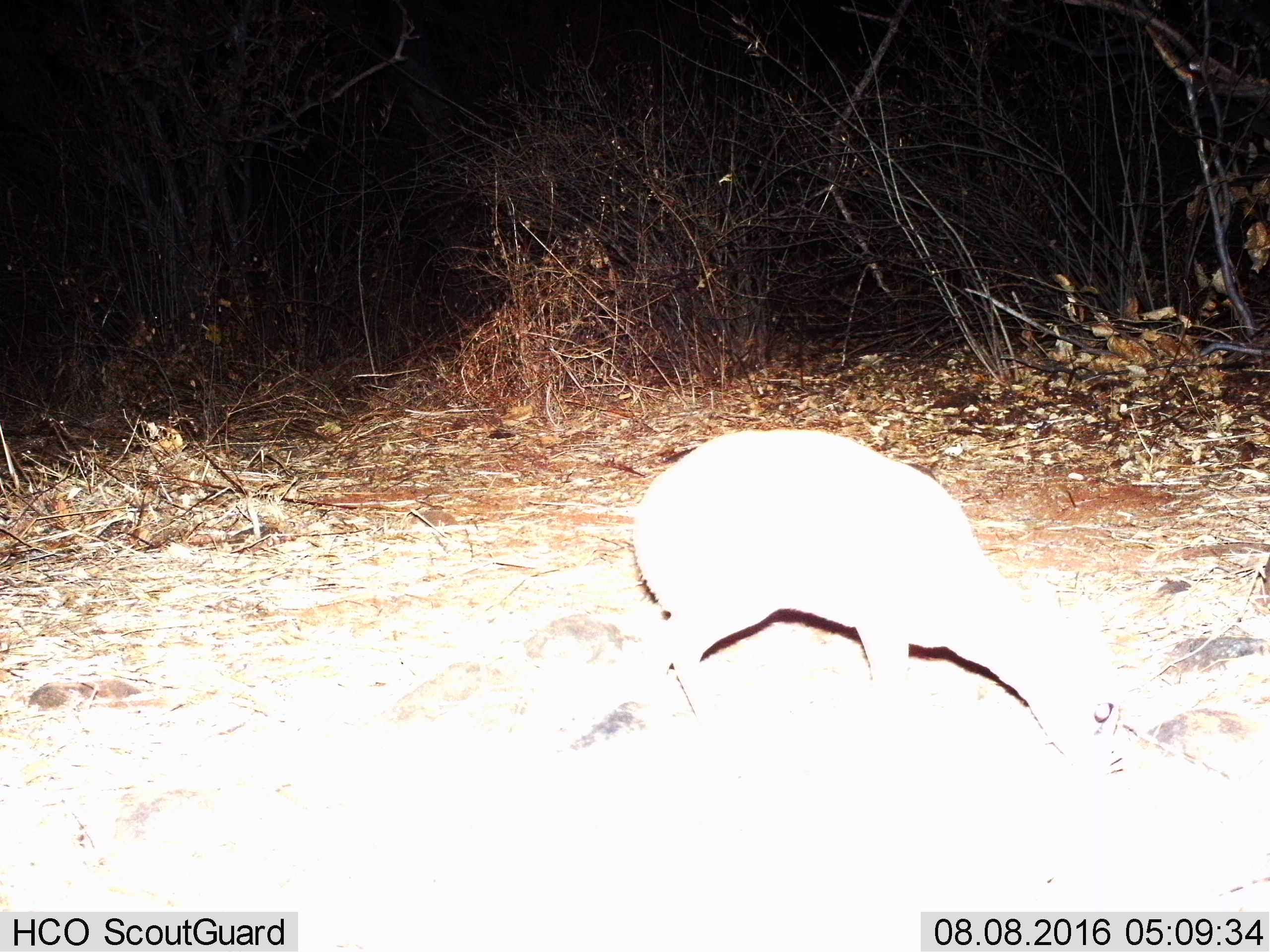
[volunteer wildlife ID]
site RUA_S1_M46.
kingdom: Animalia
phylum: Chordata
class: Mammalia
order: Artiodactyla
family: Bovidae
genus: Madoqua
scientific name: Madoqua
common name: dik-dik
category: dikdik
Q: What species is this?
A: Dikdik (dik-dik) (Madoqua).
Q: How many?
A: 1.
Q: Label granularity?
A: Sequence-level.